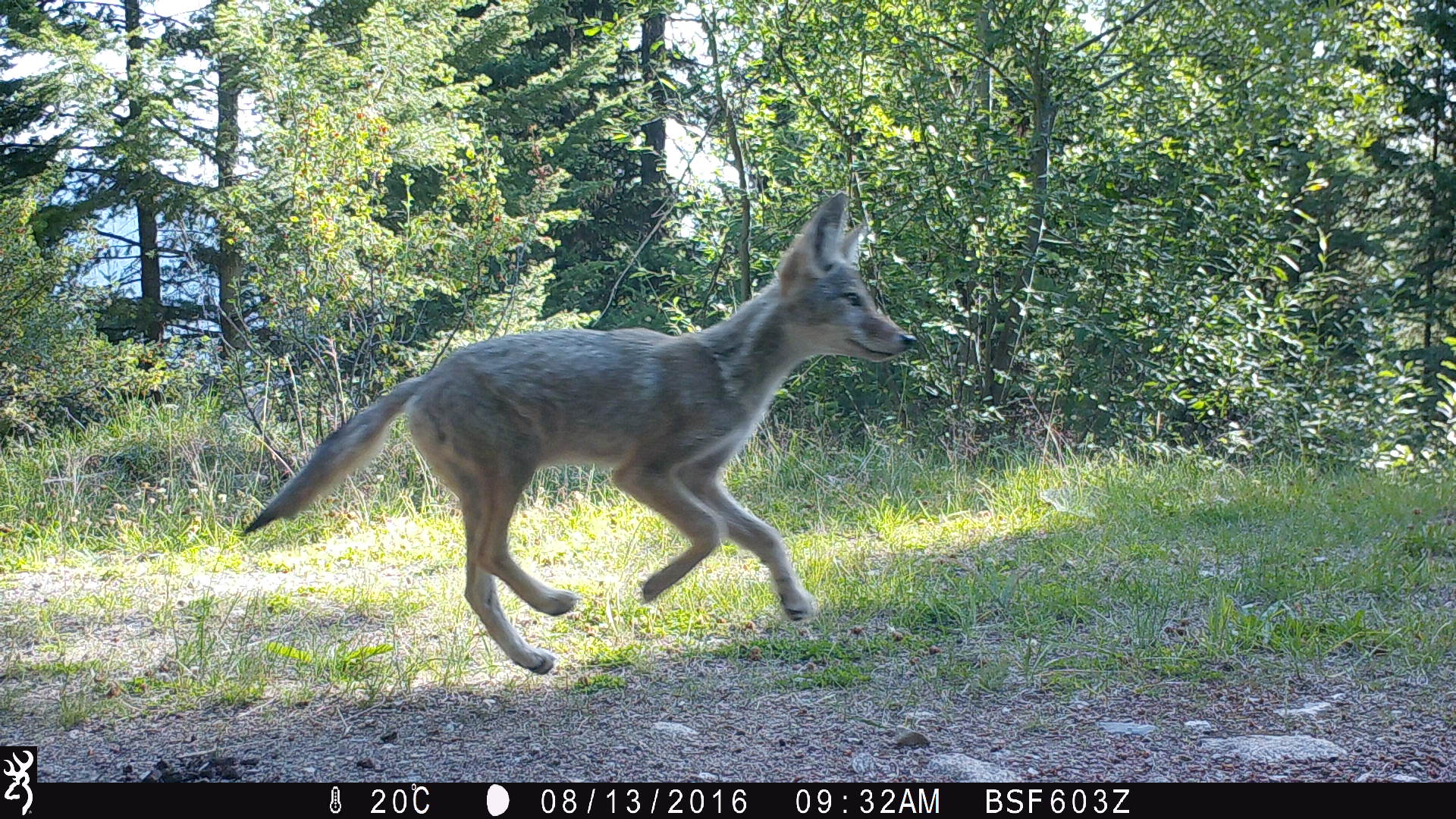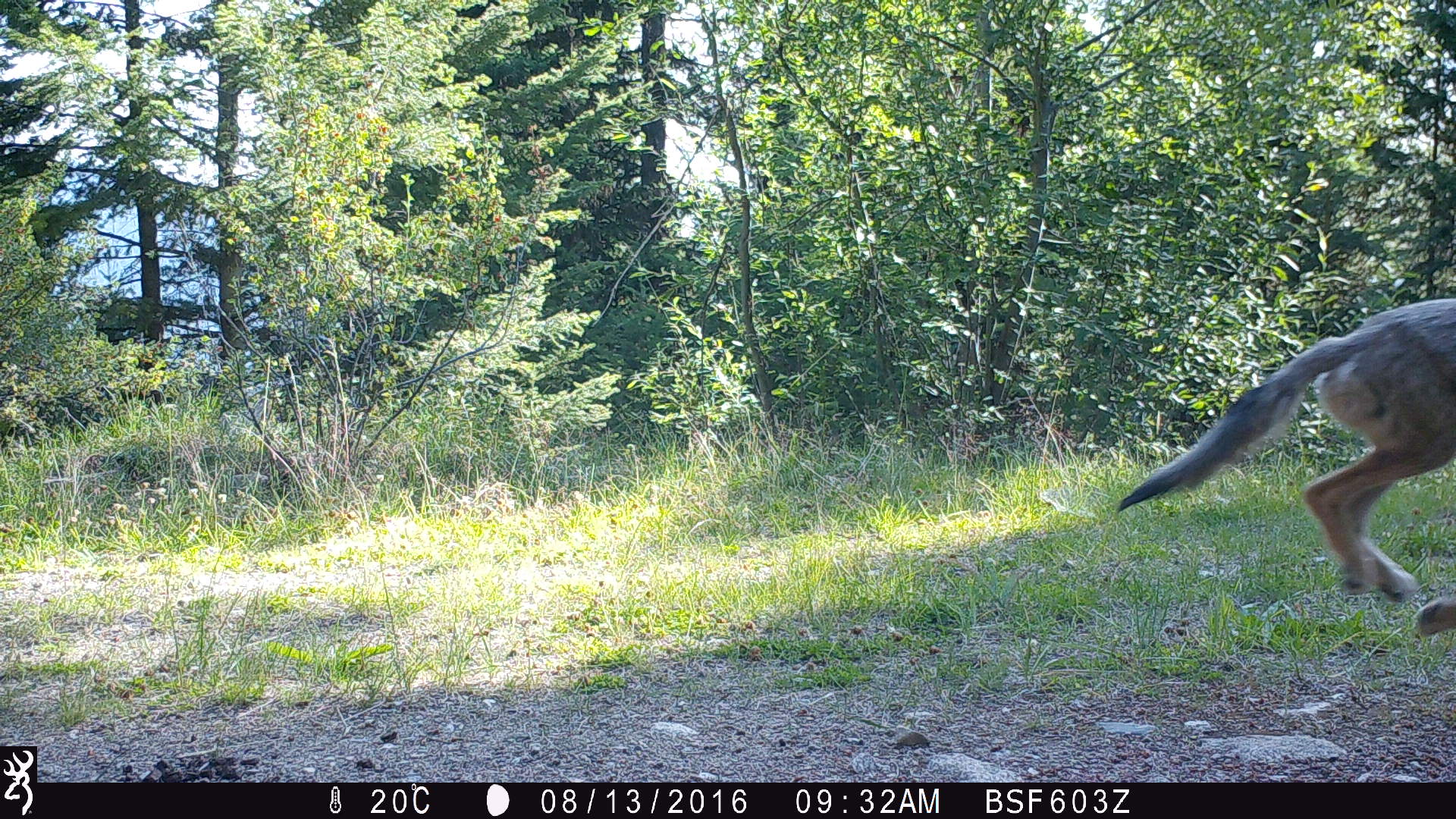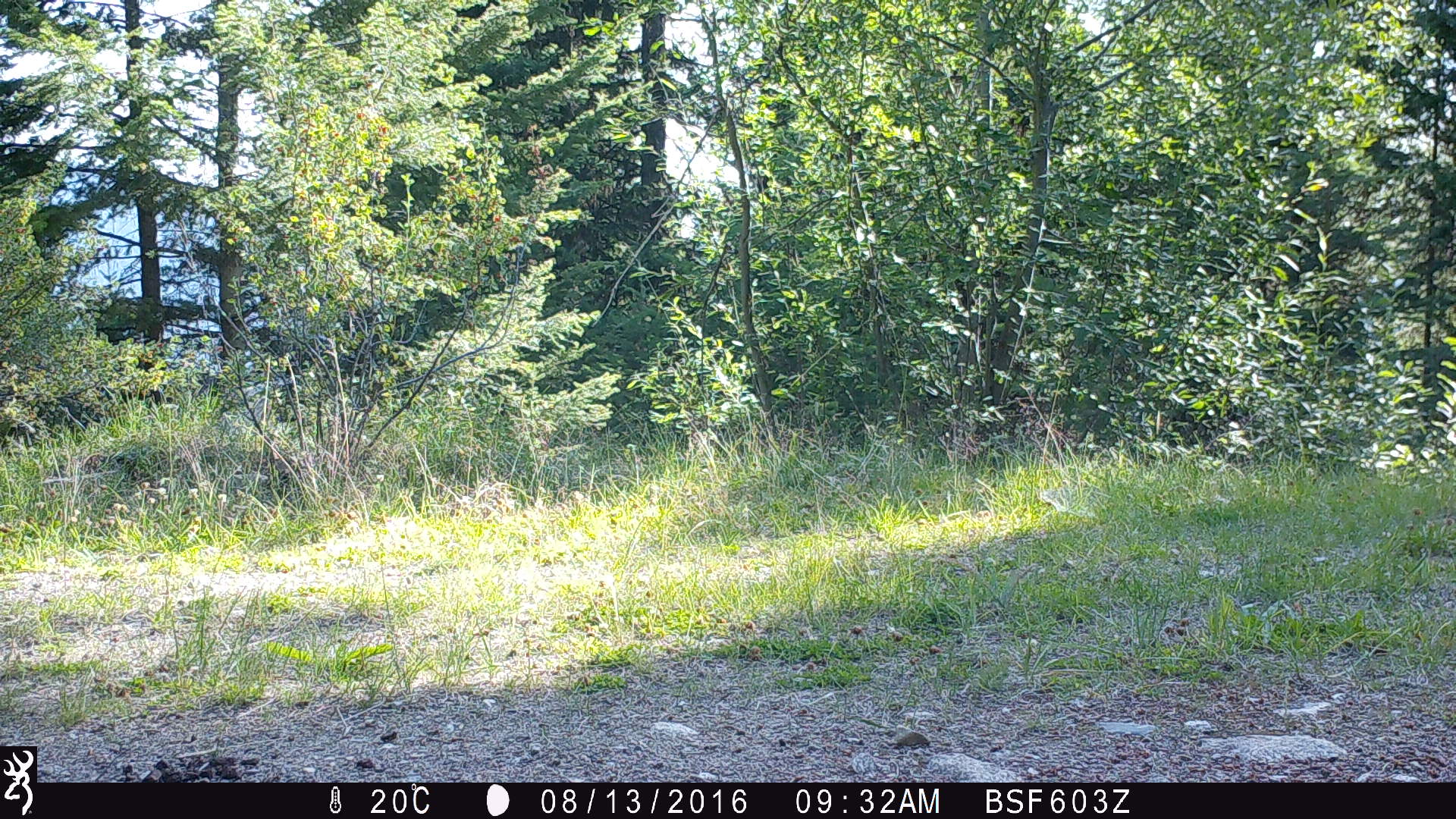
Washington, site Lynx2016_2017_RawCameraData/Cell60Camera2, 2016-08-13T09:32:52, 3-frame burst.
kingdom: Animalia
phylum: Chordata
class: Mammalia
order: Carnivora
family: Canidae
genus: Canis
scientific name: Canis latrans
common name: coyote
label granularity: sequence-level